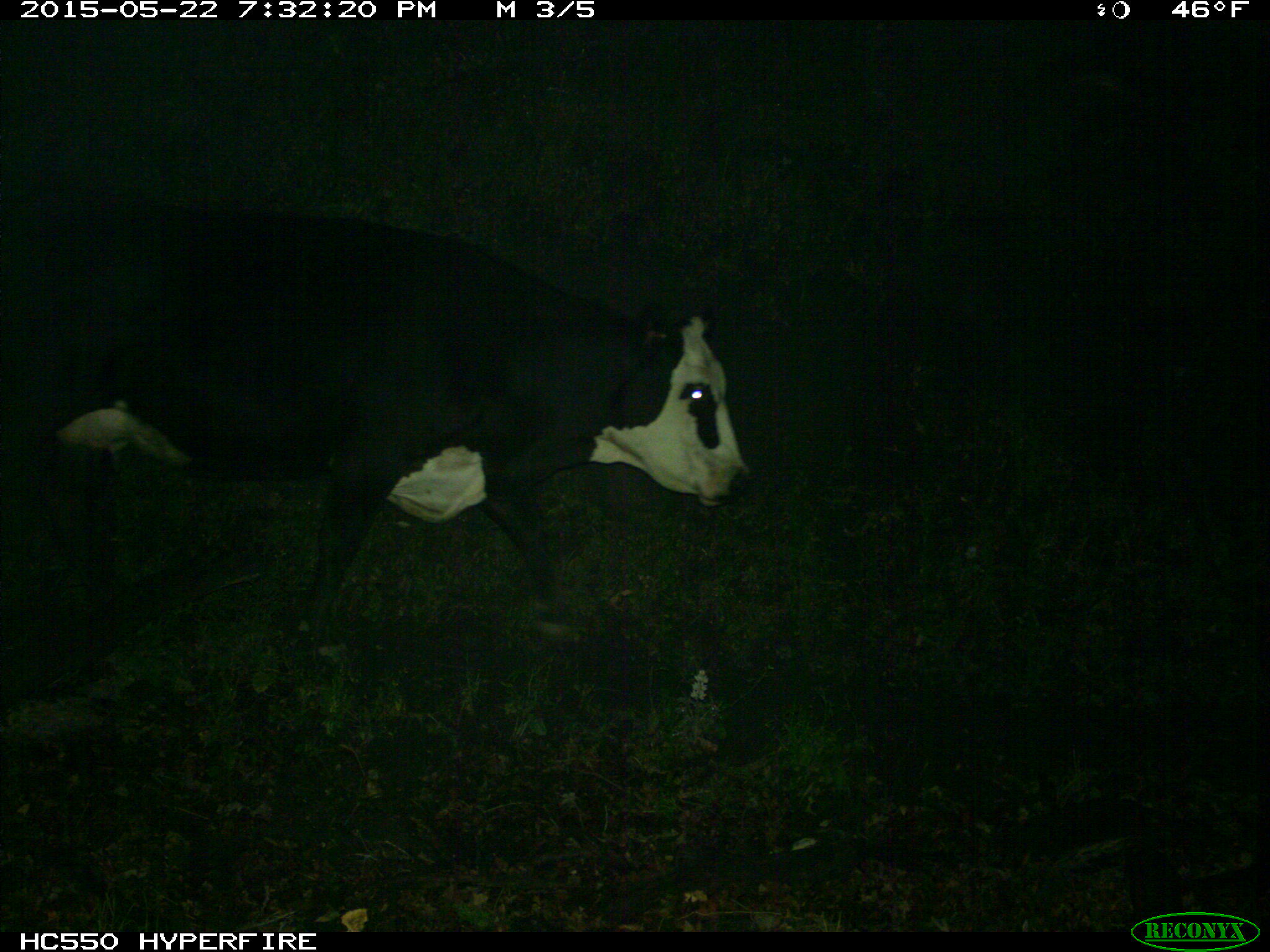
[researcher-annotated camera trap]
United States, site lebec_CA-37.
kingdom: Animalia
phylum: Chordata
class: Mammalia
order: Artiodactyla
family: Bovidae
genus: Bos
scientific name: Bos taurus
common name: domestic cow